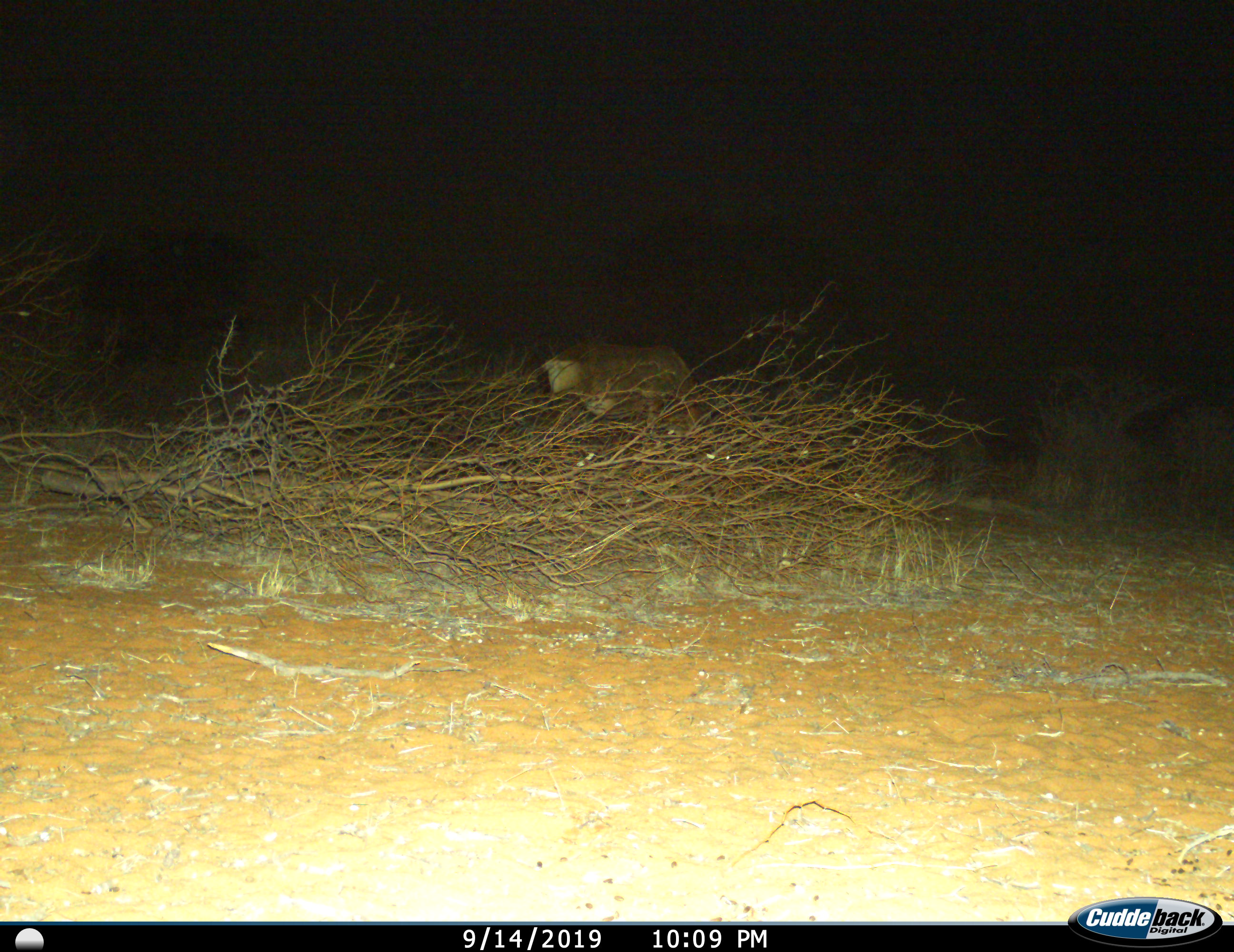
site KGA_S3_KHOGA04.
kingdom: Animalia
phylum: Chordata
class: Mammalia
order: Artiodactyla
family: Bovidae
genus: Alcelaphus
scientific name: Alcelaphus buselaphus caama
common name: red hartebeest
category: hartebeestred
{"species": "hartebeestred (red hartebeest) (Alcelaphus buselaphus caama)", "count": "1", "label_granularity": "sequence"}